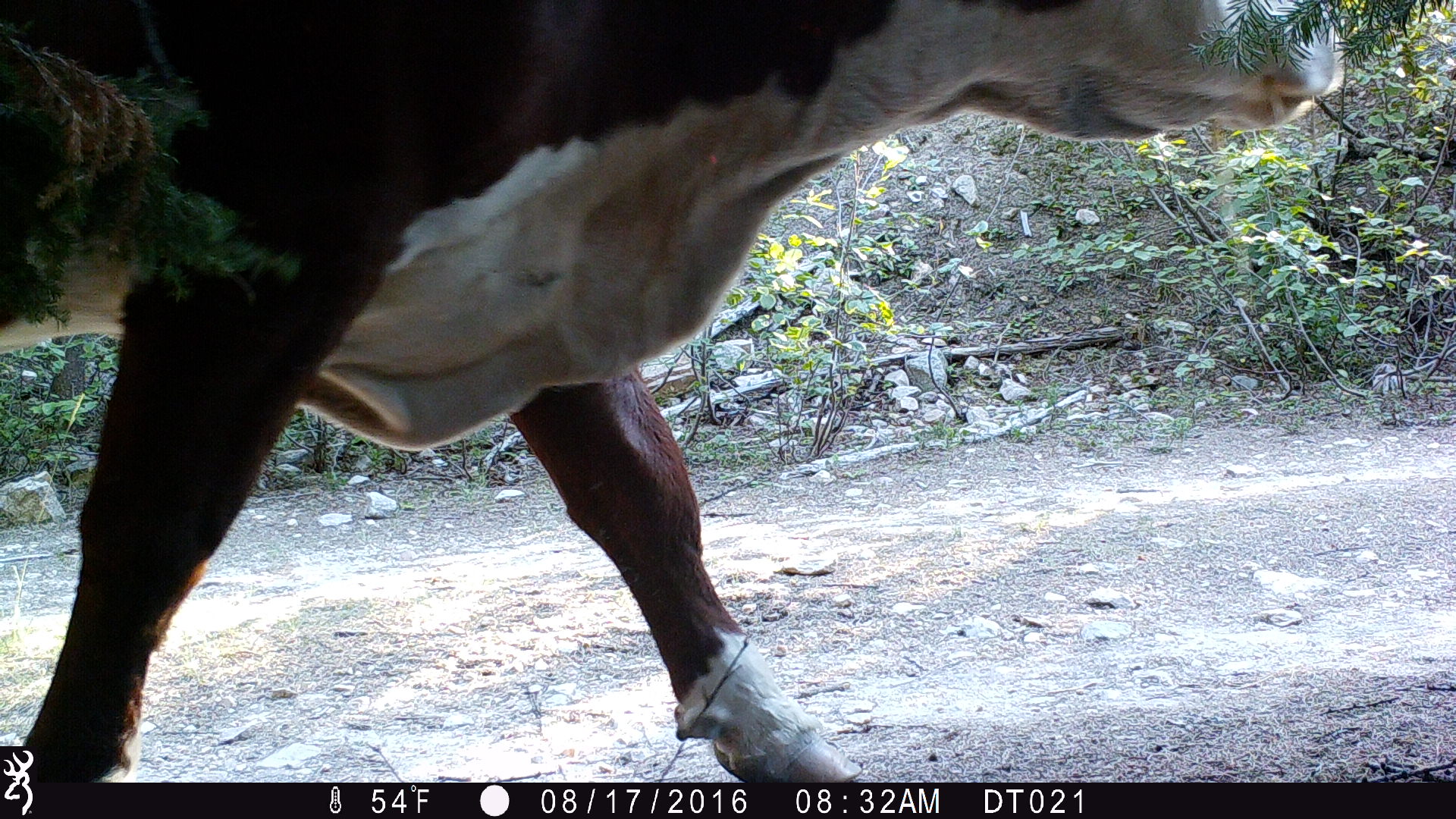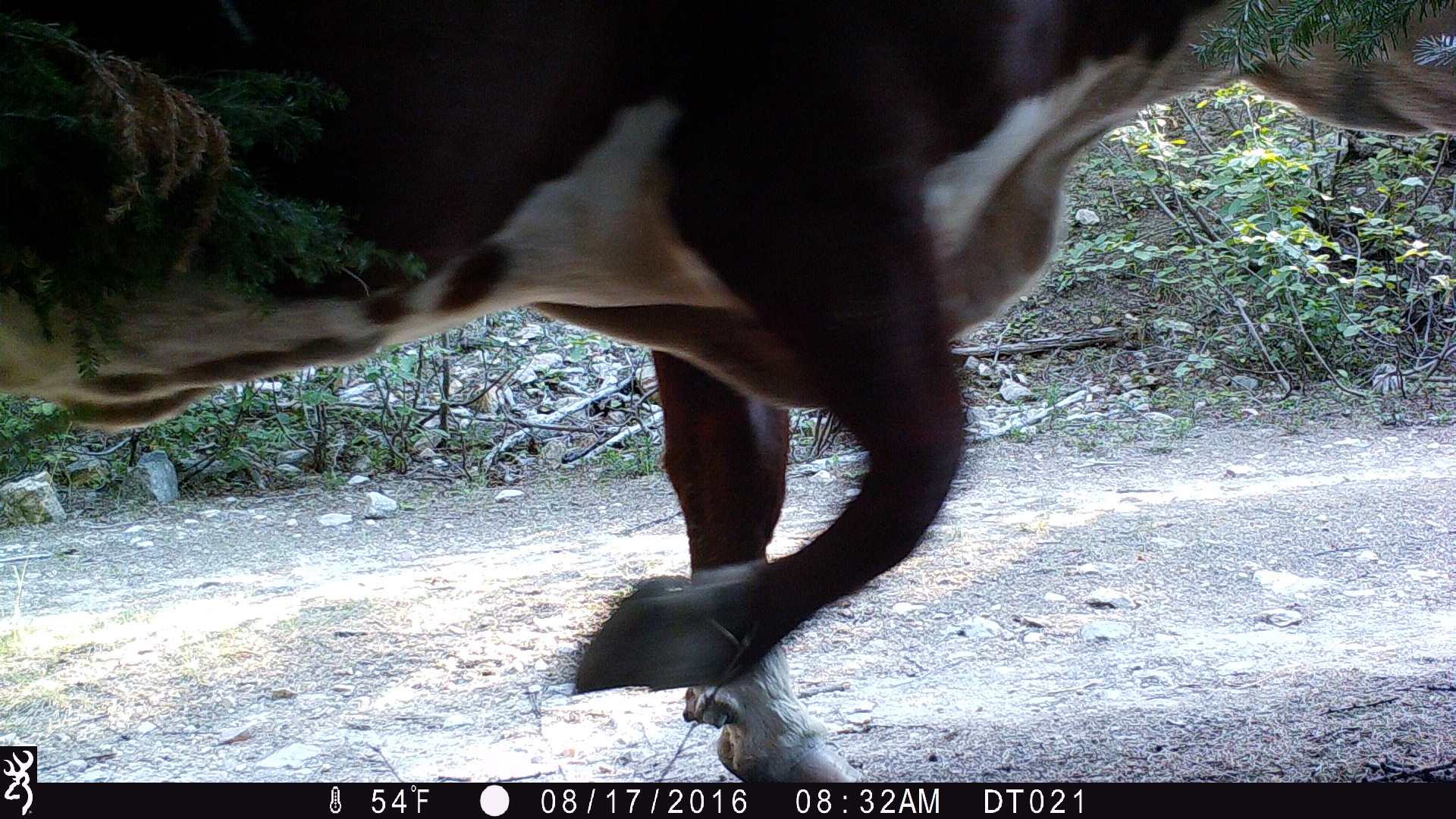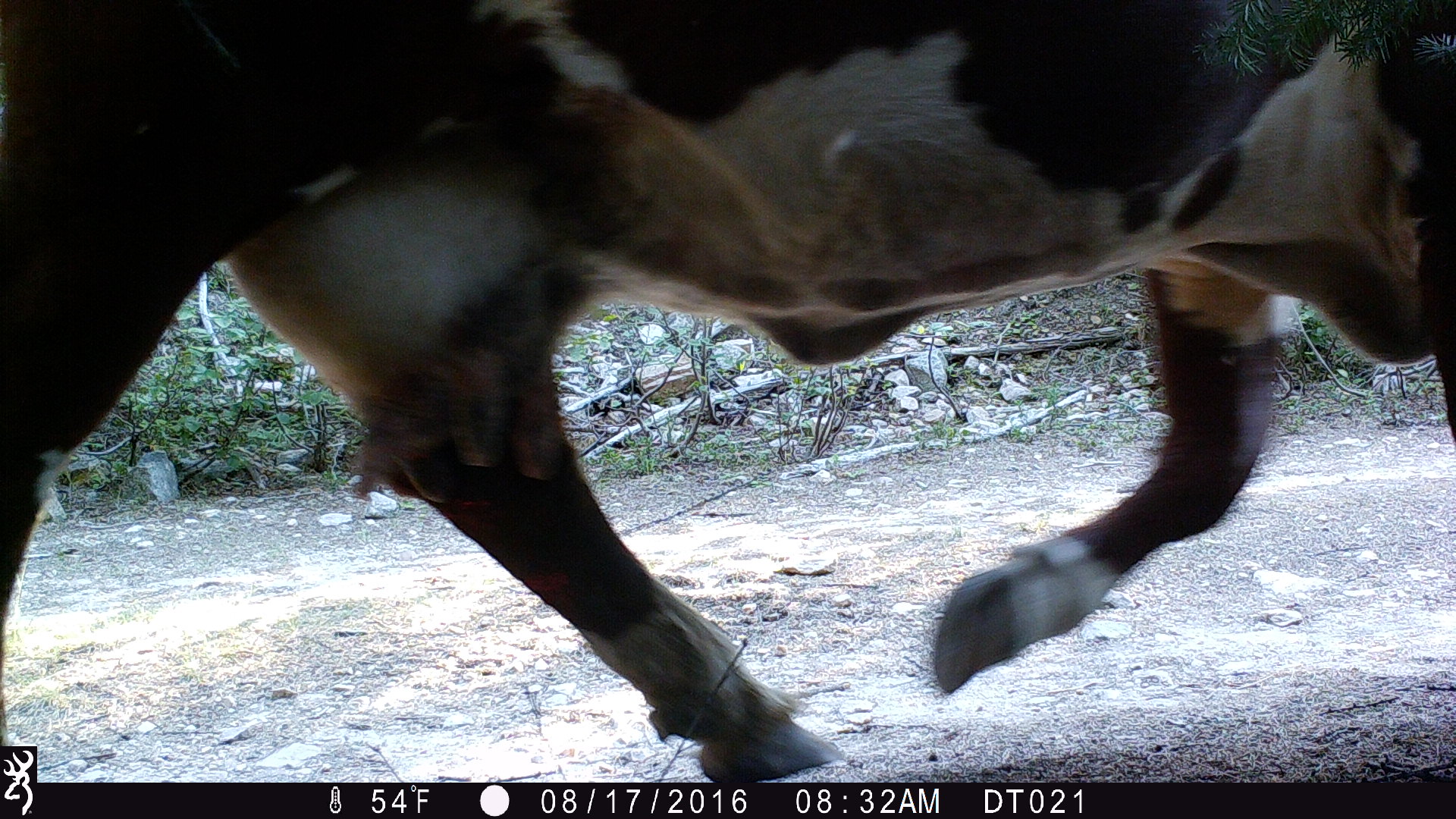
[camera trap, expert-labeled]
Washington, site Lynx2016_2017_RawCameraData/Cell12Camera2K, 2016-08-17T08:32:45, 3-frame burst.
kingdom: Animalia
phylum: Chordata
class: Mammalia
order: Artiodactyla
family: Bovidae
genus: Bos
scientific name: Bos taurus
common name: domestic cattle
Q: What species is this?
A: Domestic cattle (Bos taurus).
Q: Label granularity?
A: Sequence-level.